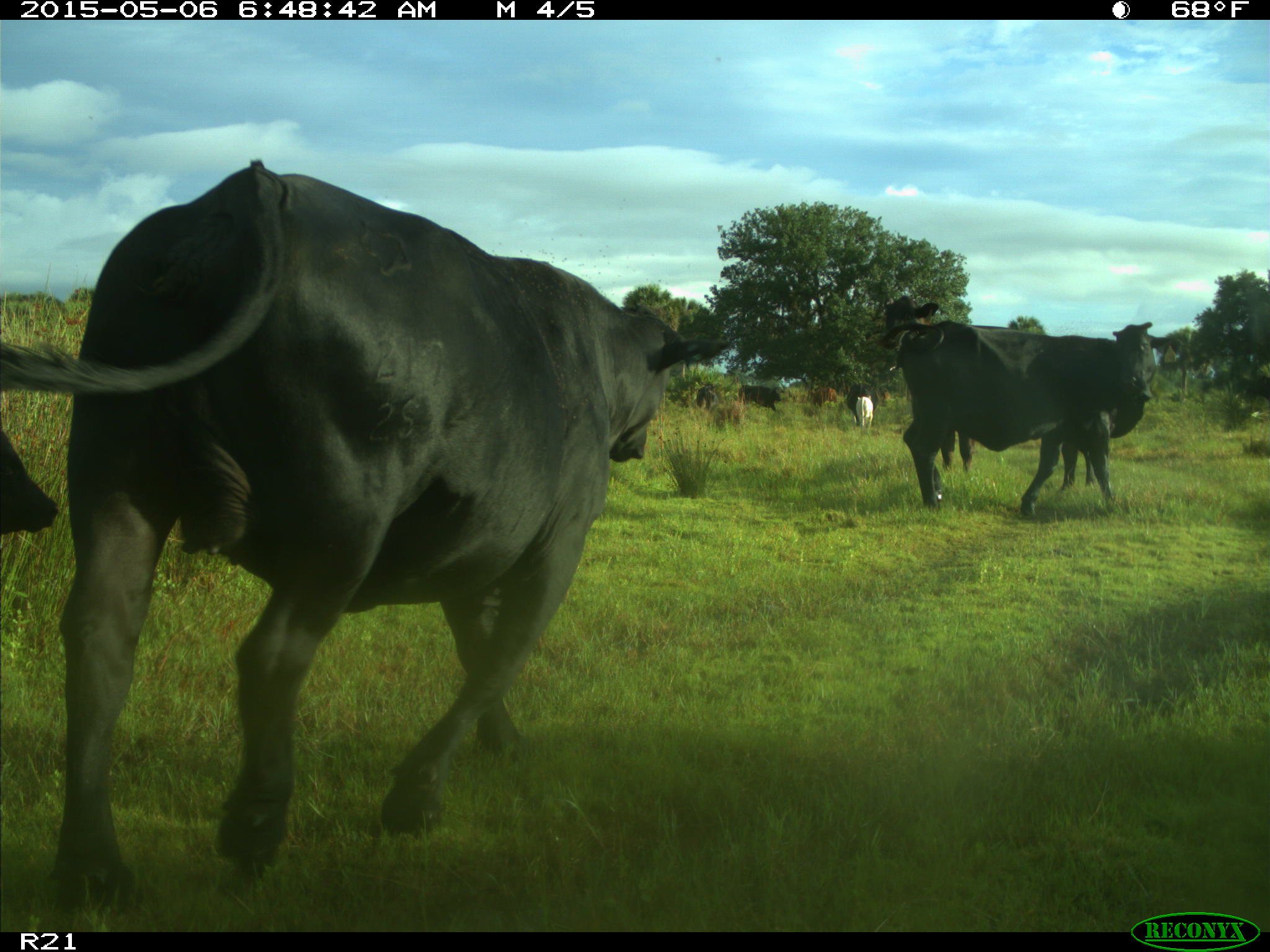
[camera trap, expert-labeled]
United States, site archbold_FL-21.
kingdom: Animalia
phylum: Chordata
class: Mammalia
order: Artiodactyla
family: Bovidae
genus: Bos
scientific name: Bos taurus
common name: domestic cow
Bos taurus (domestic cow).